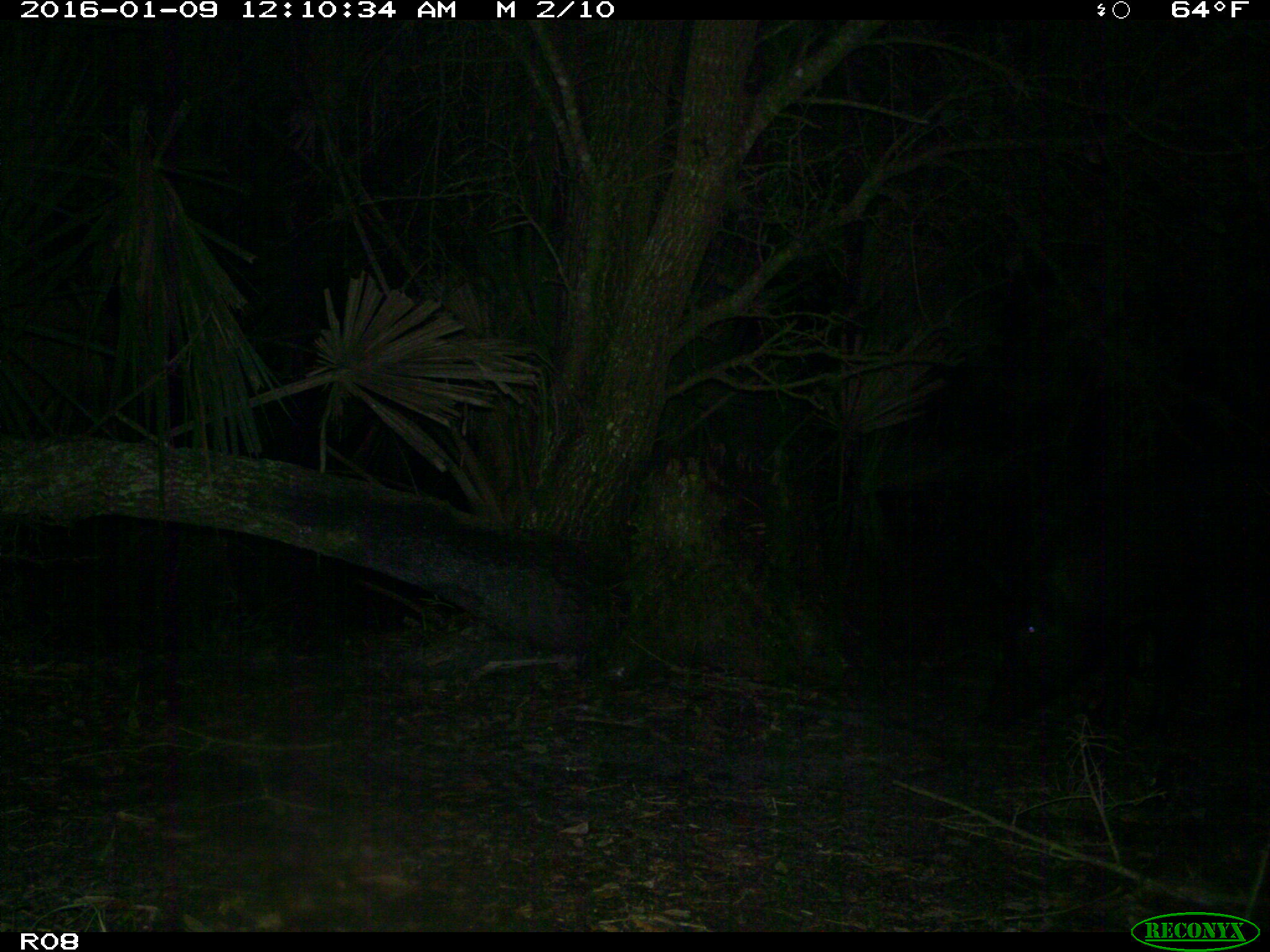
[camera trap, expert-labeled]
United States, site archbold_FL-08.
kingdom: Animalia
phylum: Chordata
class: Mammalia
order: Artiodactyla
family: Suidae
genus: Sus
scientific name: Sus scrofa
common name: wild boar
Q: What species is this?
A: Sus scrofa (wild boar).